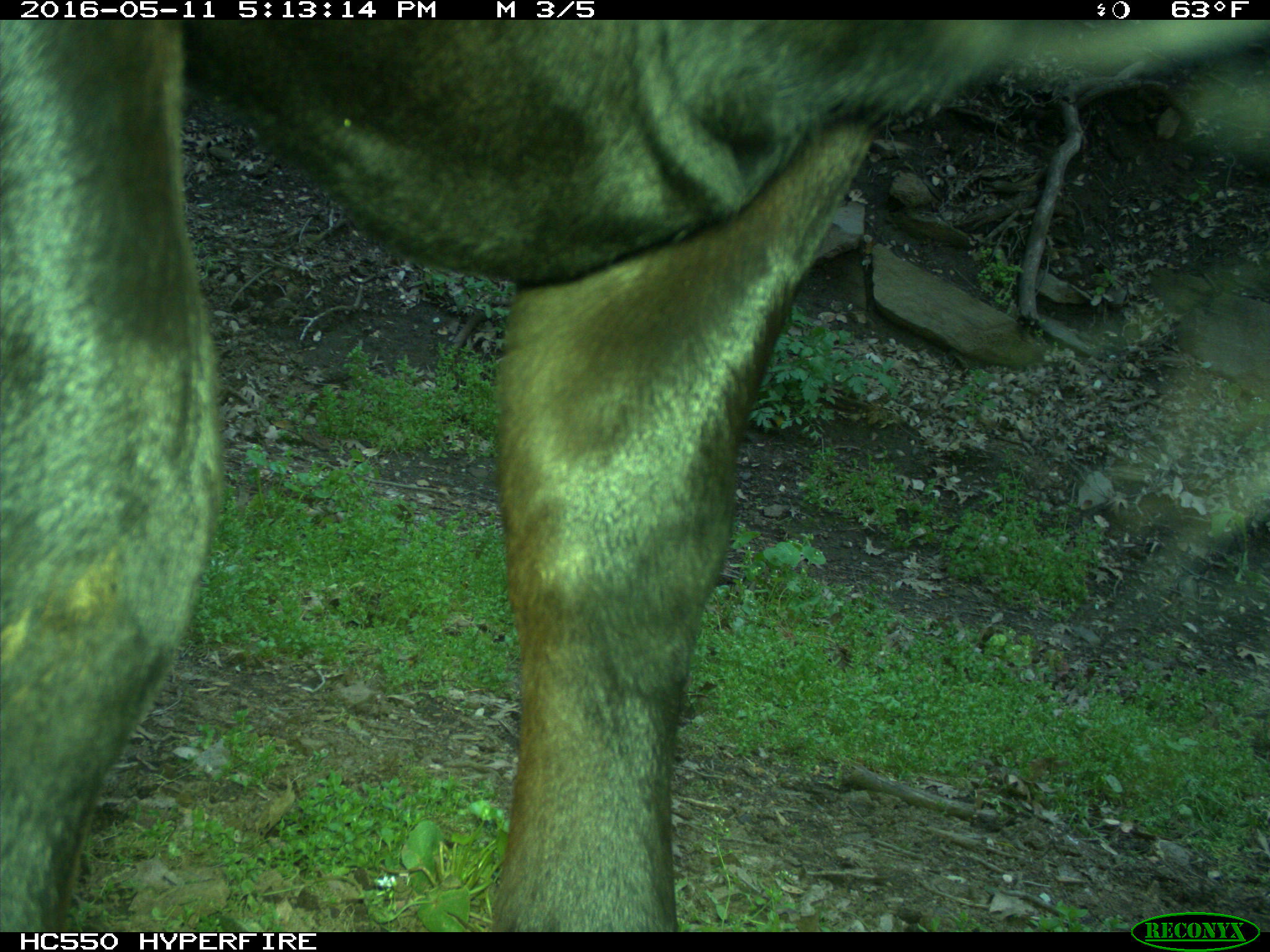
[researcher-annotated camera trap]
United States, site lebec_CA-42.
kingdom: Animalia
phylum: Chordata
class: Mammalia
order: Artiodactyla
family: Bovidae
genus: Bos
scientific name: Bos taurus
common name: domestic cow